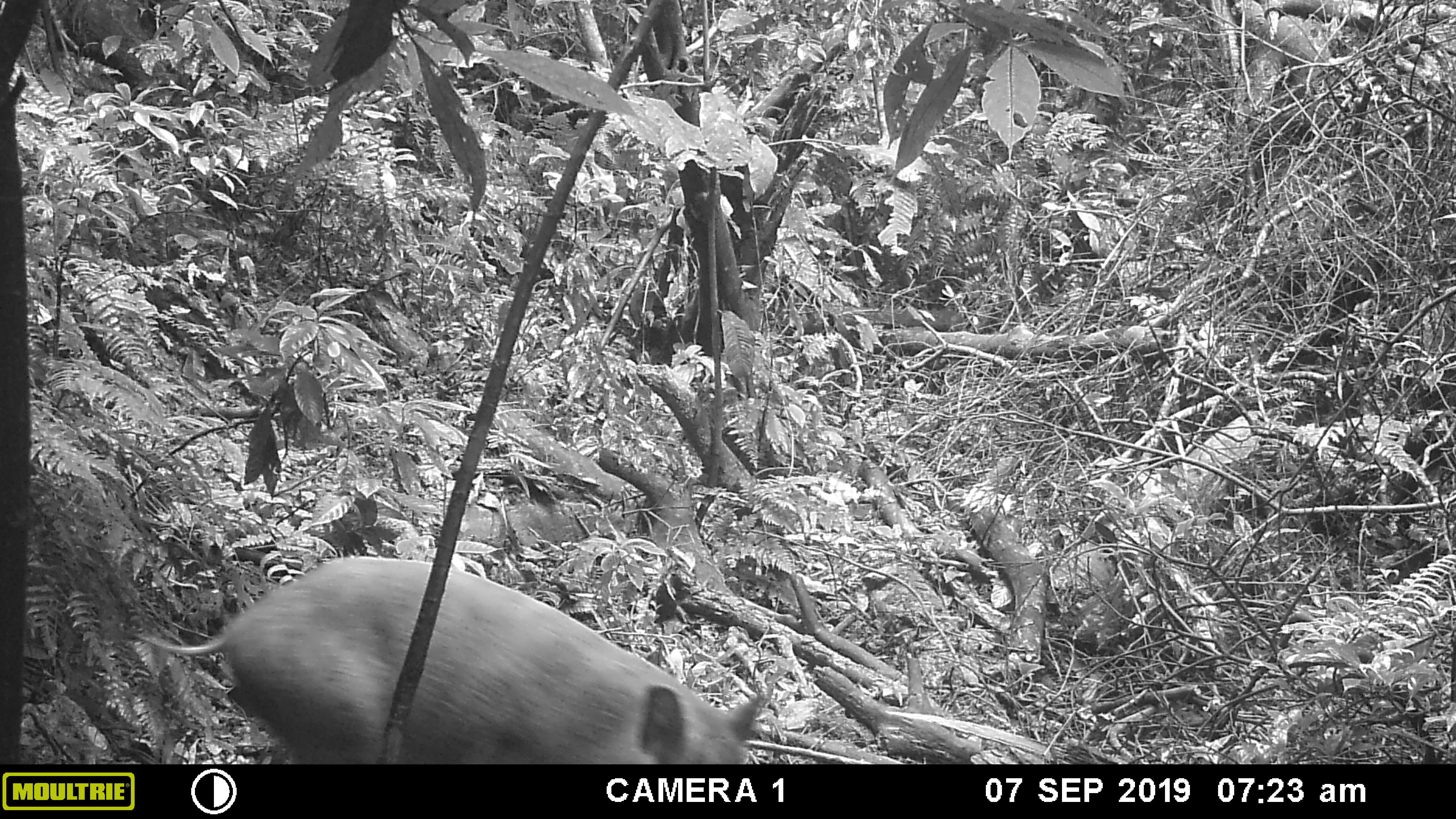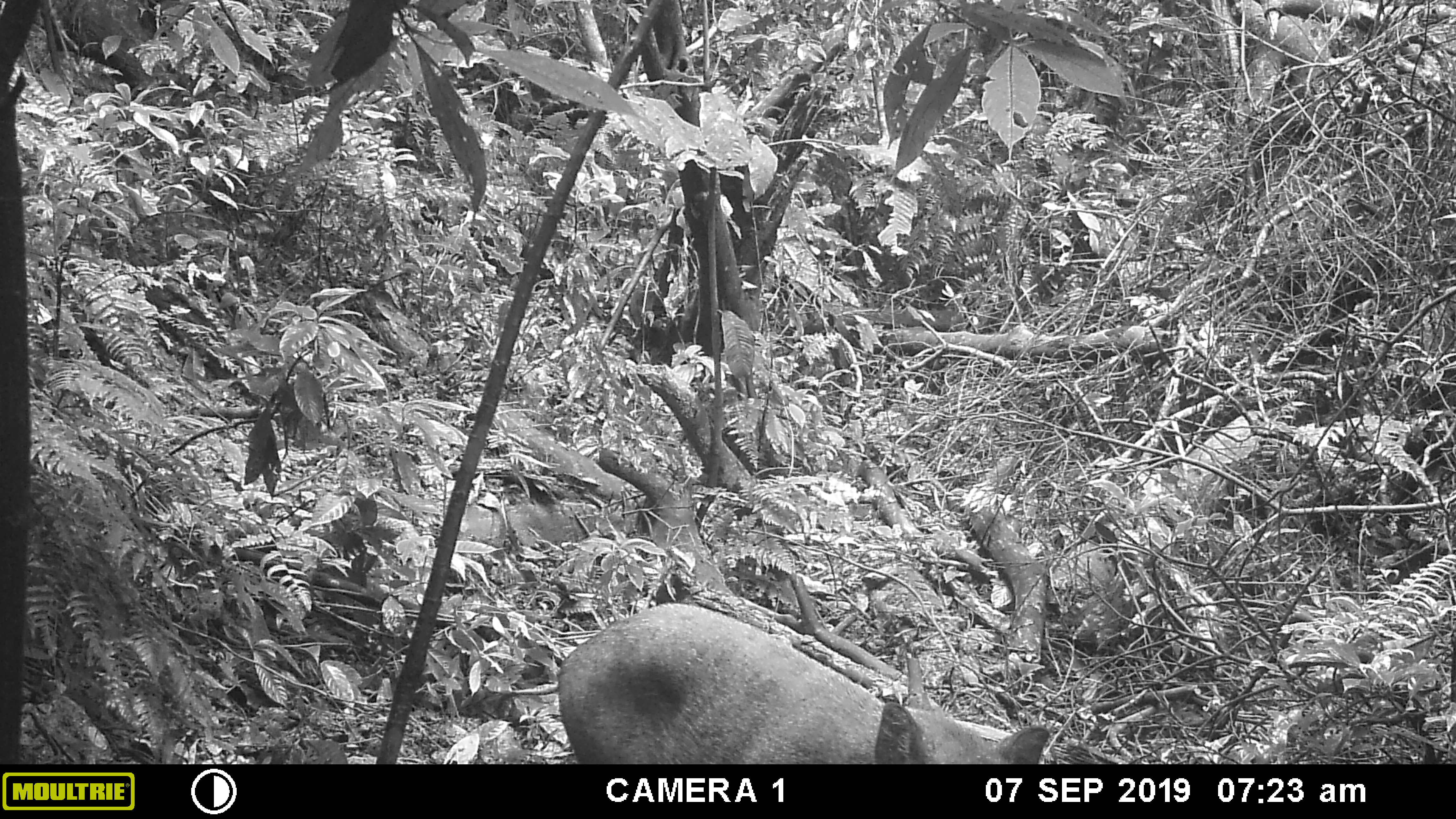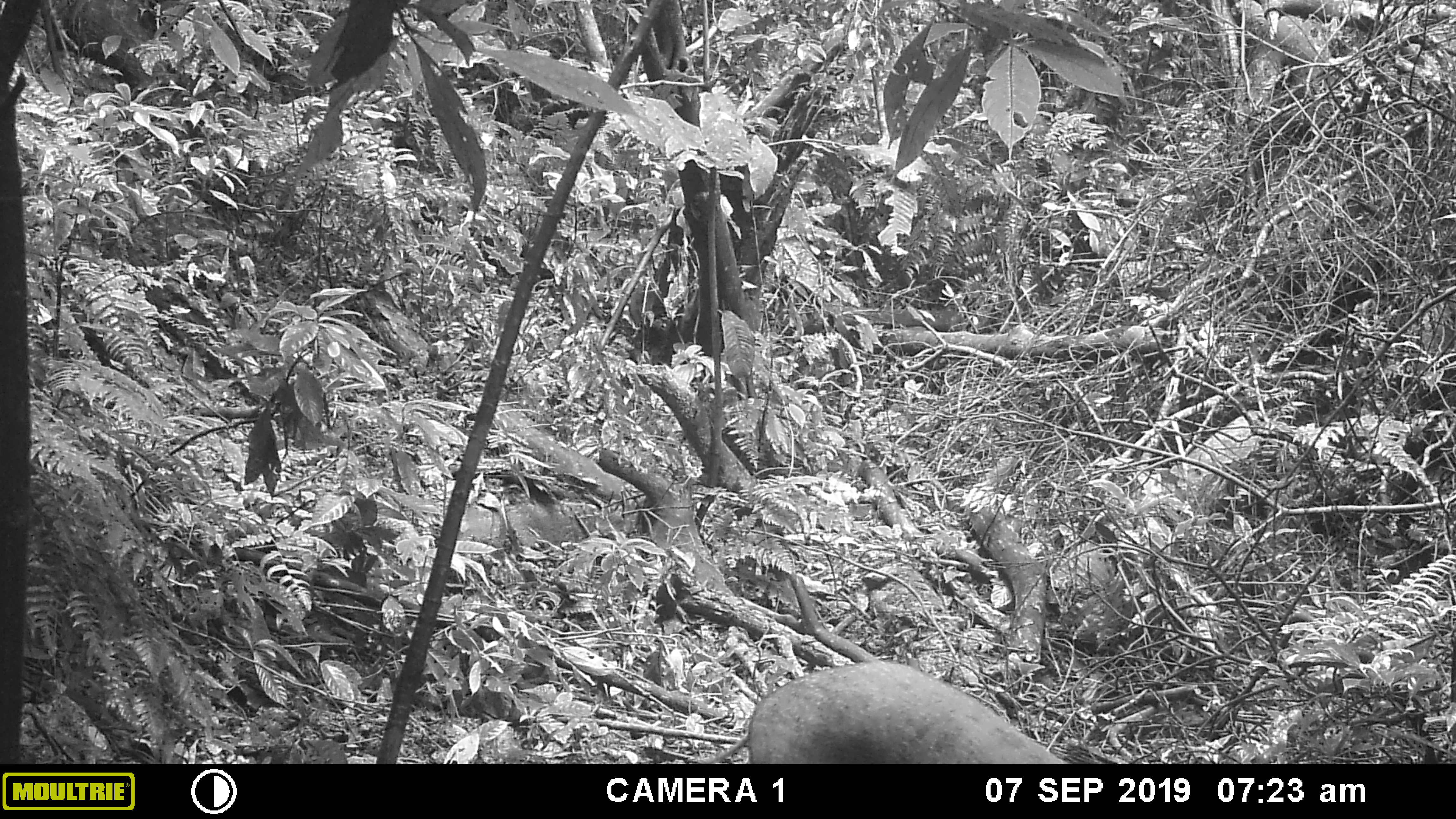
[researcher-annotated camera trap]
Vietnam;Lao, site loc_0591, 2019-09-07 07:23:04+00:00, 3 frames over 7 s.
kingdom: Animalia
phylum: Chordata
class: Mammalia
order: Artiodactyla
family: Suidae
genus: Sus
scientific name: Sus scrofa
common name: eurasian wild pig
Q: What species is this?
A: Eurasian wild pig (Sus scrofa).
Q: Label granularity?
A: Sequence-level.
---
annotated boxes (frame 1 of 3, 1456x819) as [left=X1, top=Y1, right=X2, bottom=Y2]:
eurasian wild pig: [left=131, top=549, right=766, bottom=764]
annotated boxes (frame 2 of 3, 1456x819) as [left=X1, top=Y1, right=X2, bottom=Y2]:
eurasian wild pig: [left=512, top=599, right=1051, bottom=764]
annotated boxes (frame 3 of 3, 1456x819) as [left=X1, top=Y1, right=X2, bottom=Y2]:
eurasian wild pig: [left=697, top=657, right=1070, bottom=764]